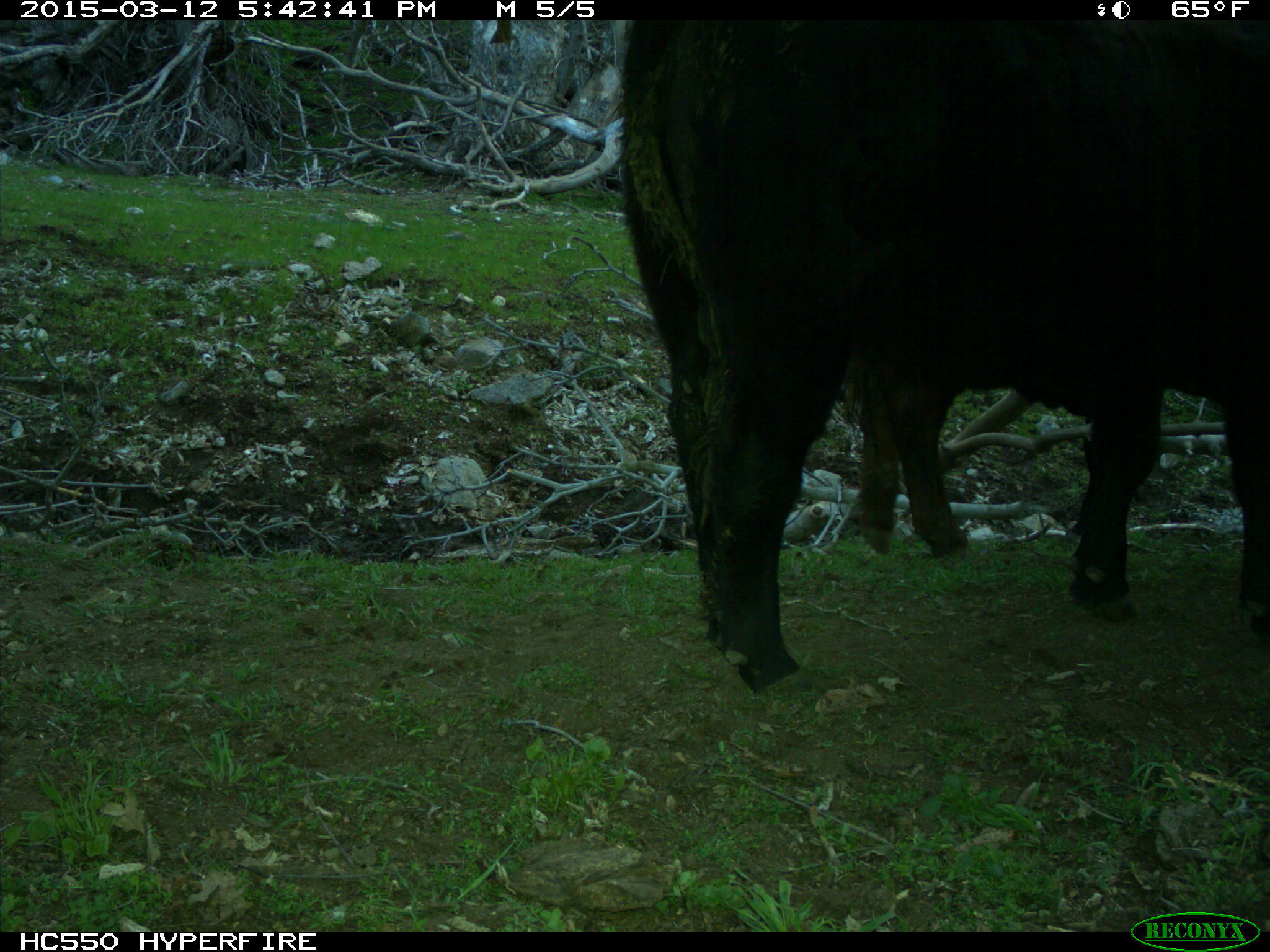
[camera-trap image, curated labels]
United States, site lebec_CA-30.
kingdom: Animalia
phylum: Chordata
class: Mammalia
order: Artiodactyla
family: Bovidae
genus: Bos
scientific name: Bos taurus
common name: domestic cow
Bos taurus (domestic cow).